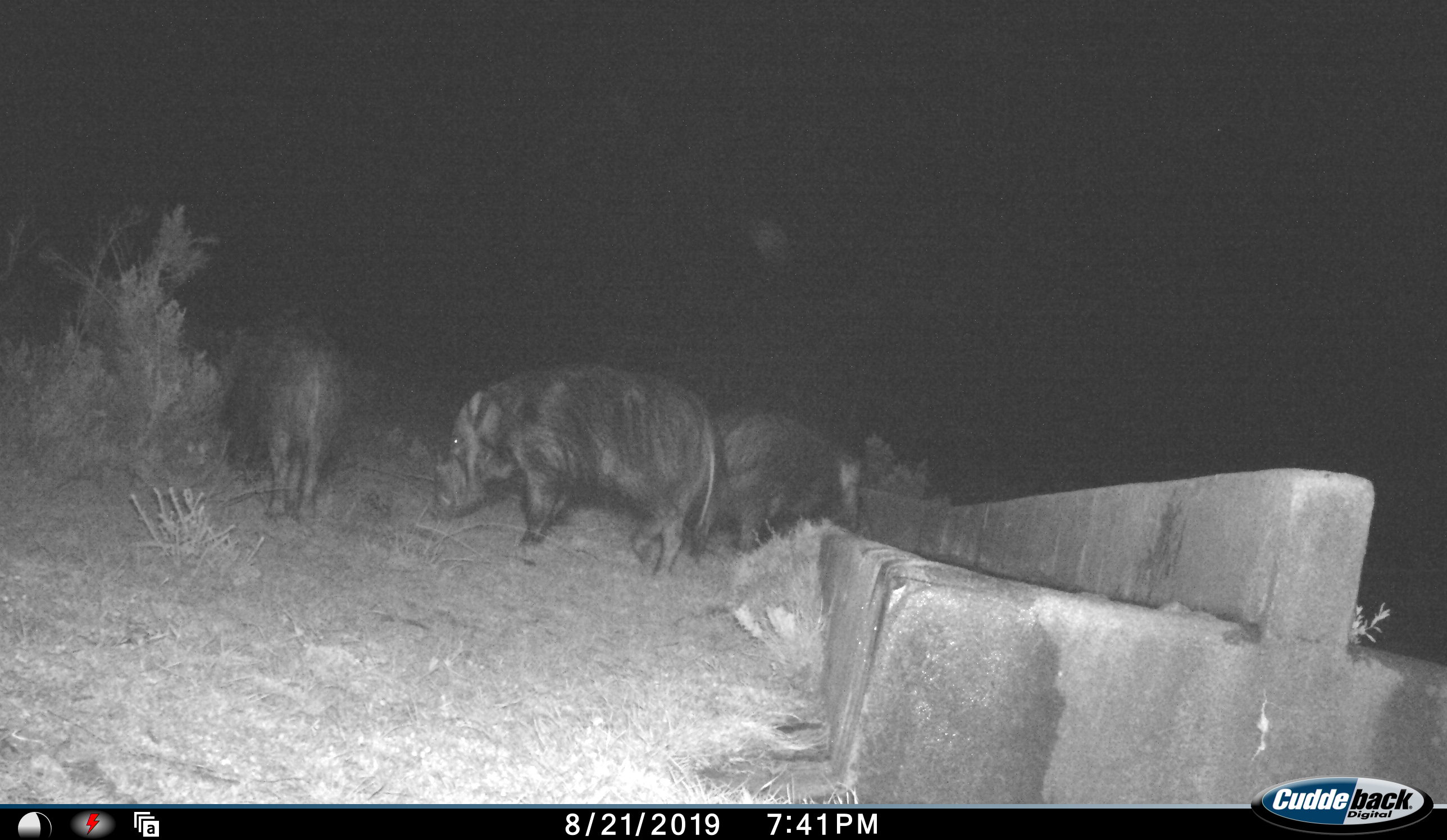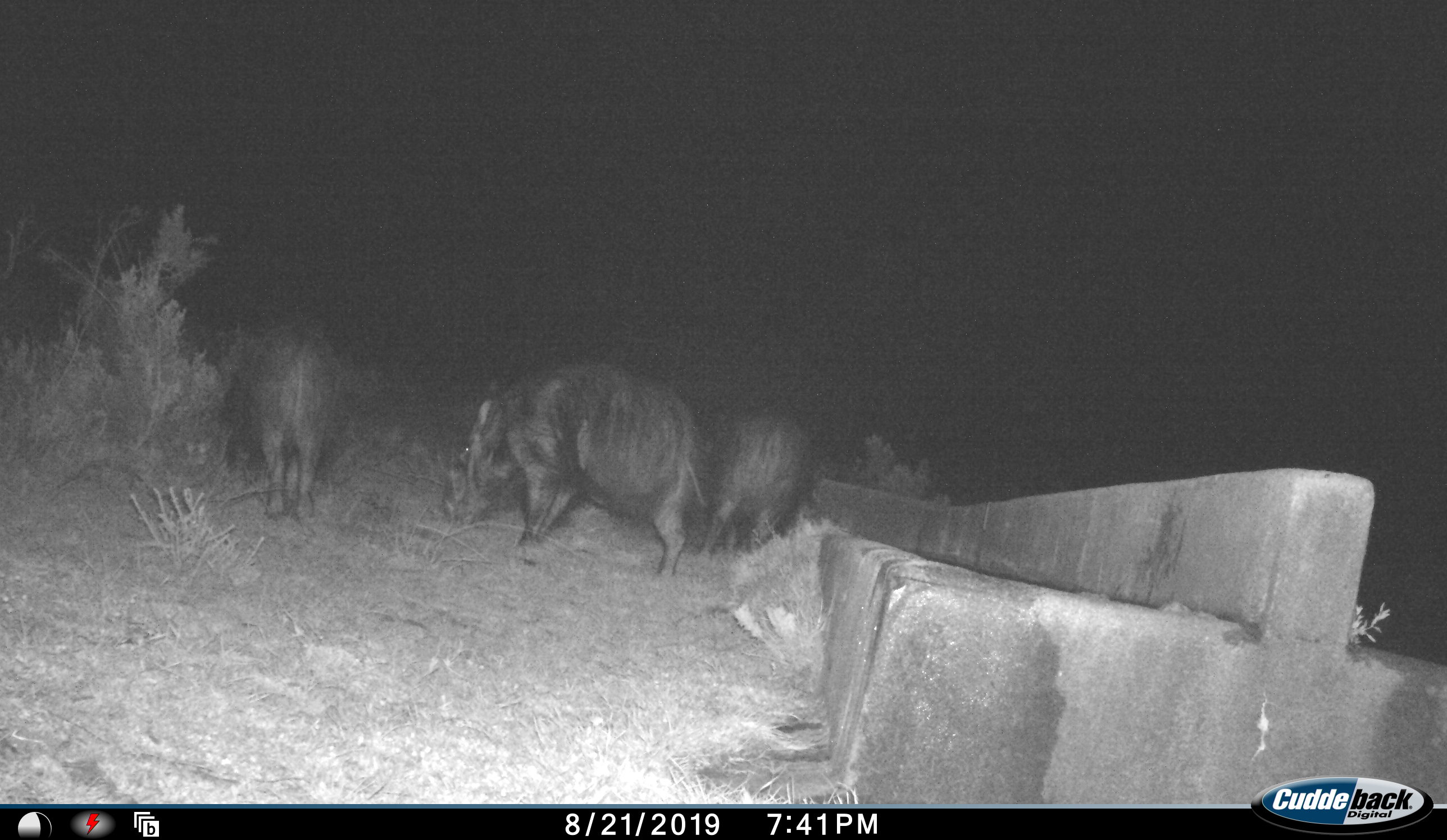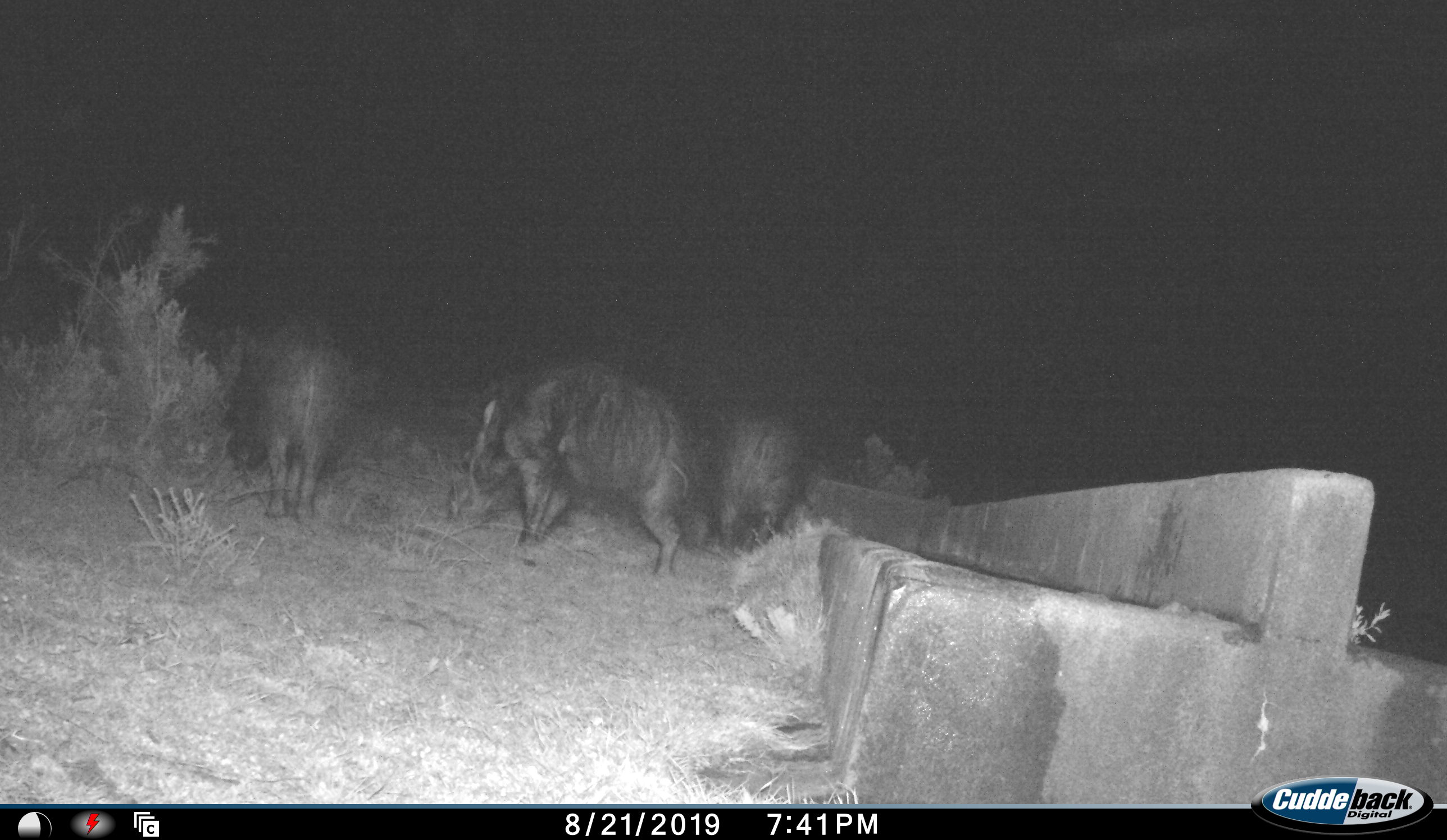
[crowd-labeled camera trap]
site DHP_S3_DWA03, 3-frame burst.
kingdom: Animalia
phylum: Chordata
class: Mammalia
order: Artiodactyla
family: Suidae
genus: Potamochoerus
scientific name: Potamochoerus larvatus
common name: bushpig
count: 3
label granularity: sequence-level